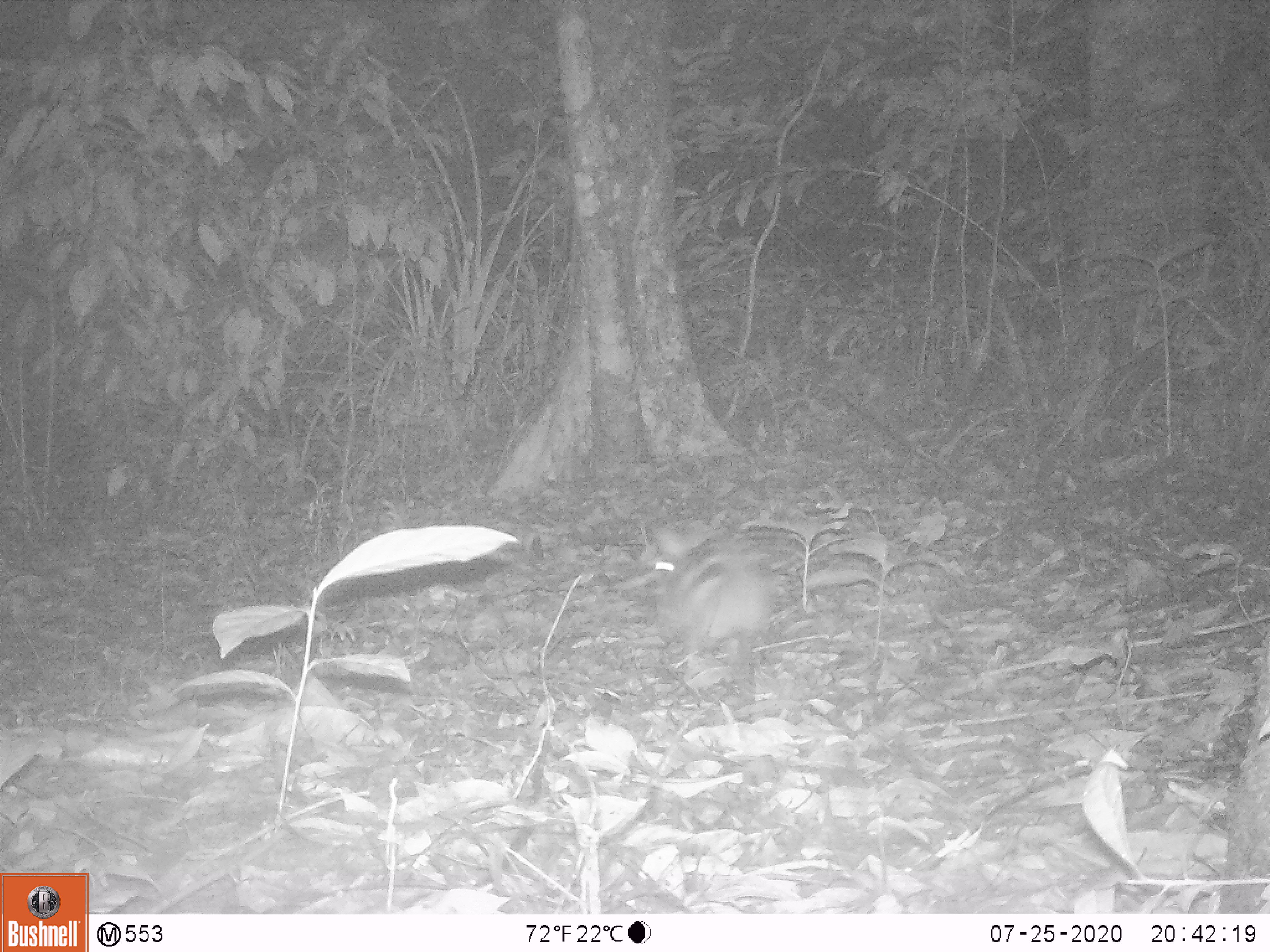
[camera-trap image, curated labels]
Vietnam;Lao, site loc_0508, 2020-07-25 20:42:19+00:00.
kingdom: Animalia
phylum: Chordata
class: Mammalia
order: Lagomorpha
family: Leporidae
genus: Nesolagus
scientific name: Nesolagus timminsi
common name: annamite striped rabbit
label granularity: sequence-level